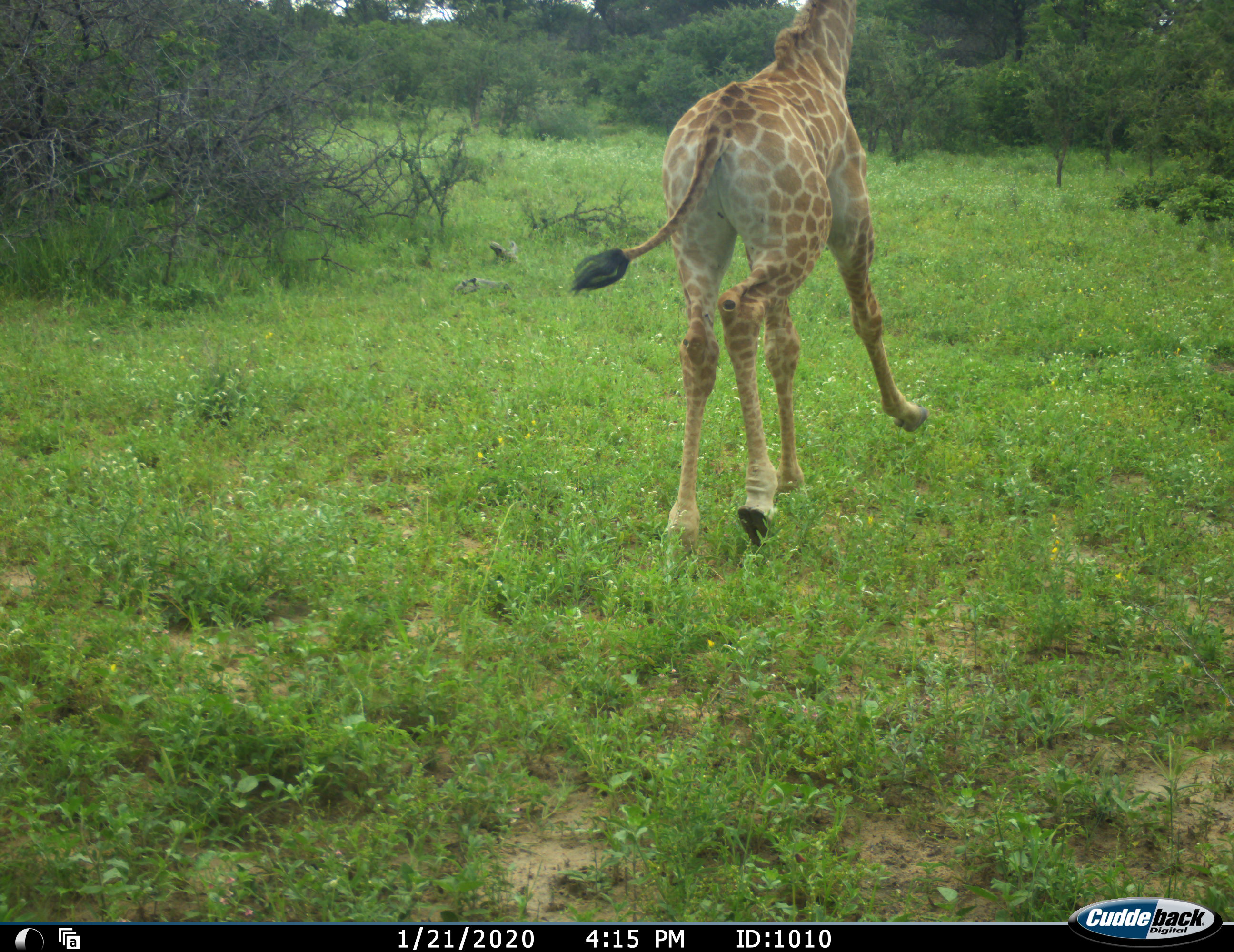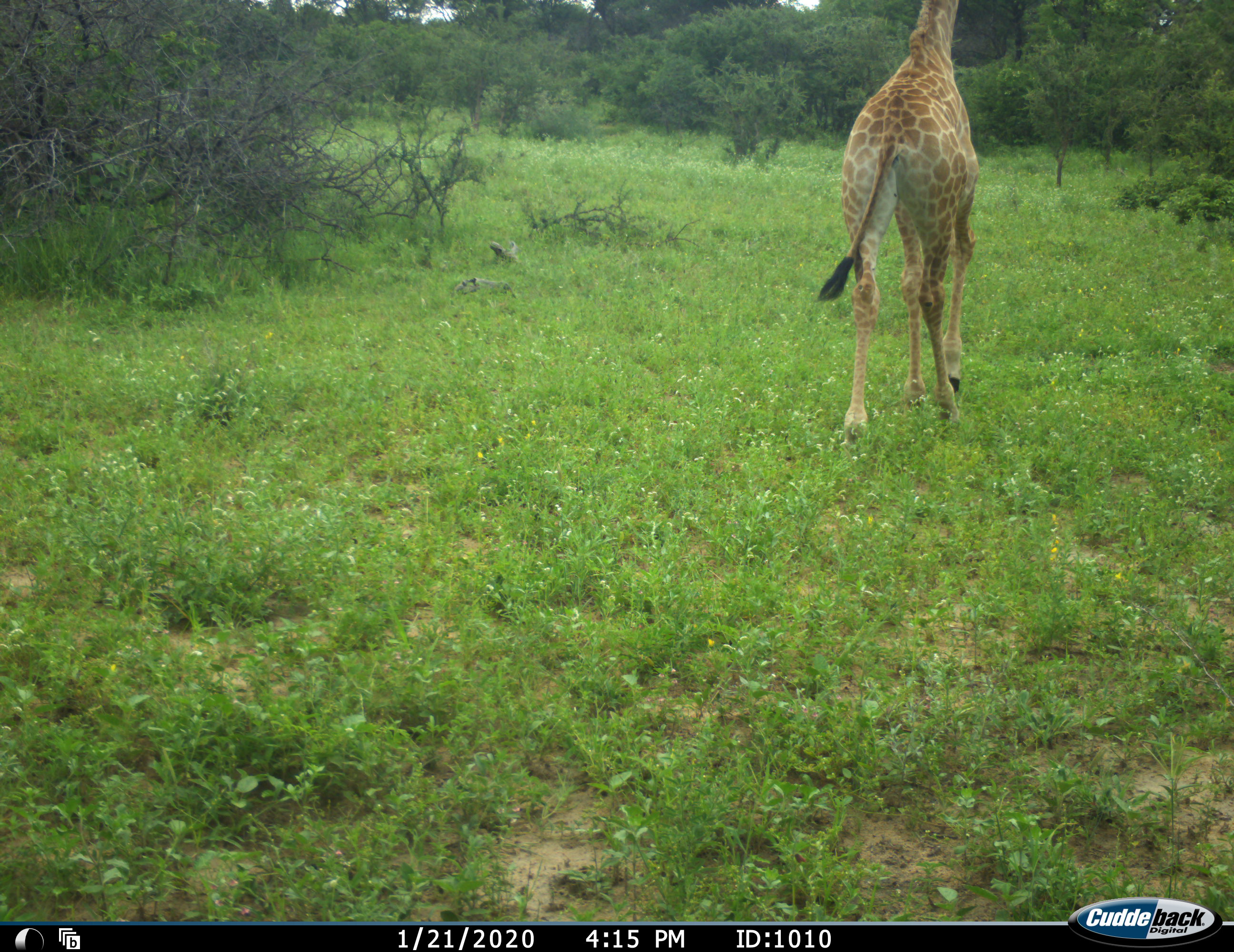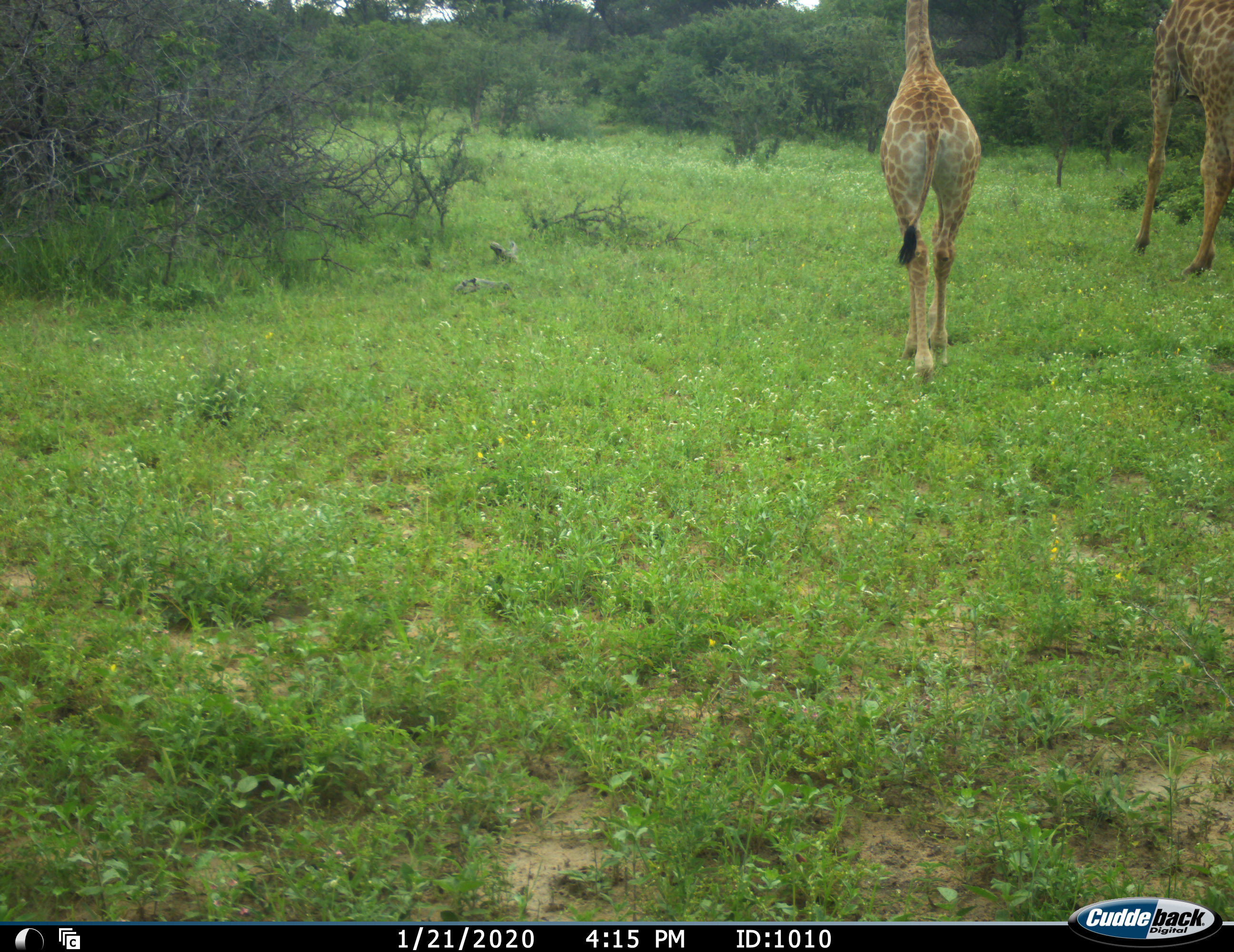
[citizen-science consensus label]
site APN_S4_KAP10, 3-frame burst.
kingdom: Animalia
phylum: Chordata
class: Mammalia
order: Artiodactyla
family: Giraffidae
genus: Giraffa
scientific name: Giraffa camelopardalis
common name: giraffe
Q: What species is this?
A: Giraffe (Giraffa camelopardalis).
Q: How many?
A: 2.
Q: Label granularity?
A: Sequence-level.